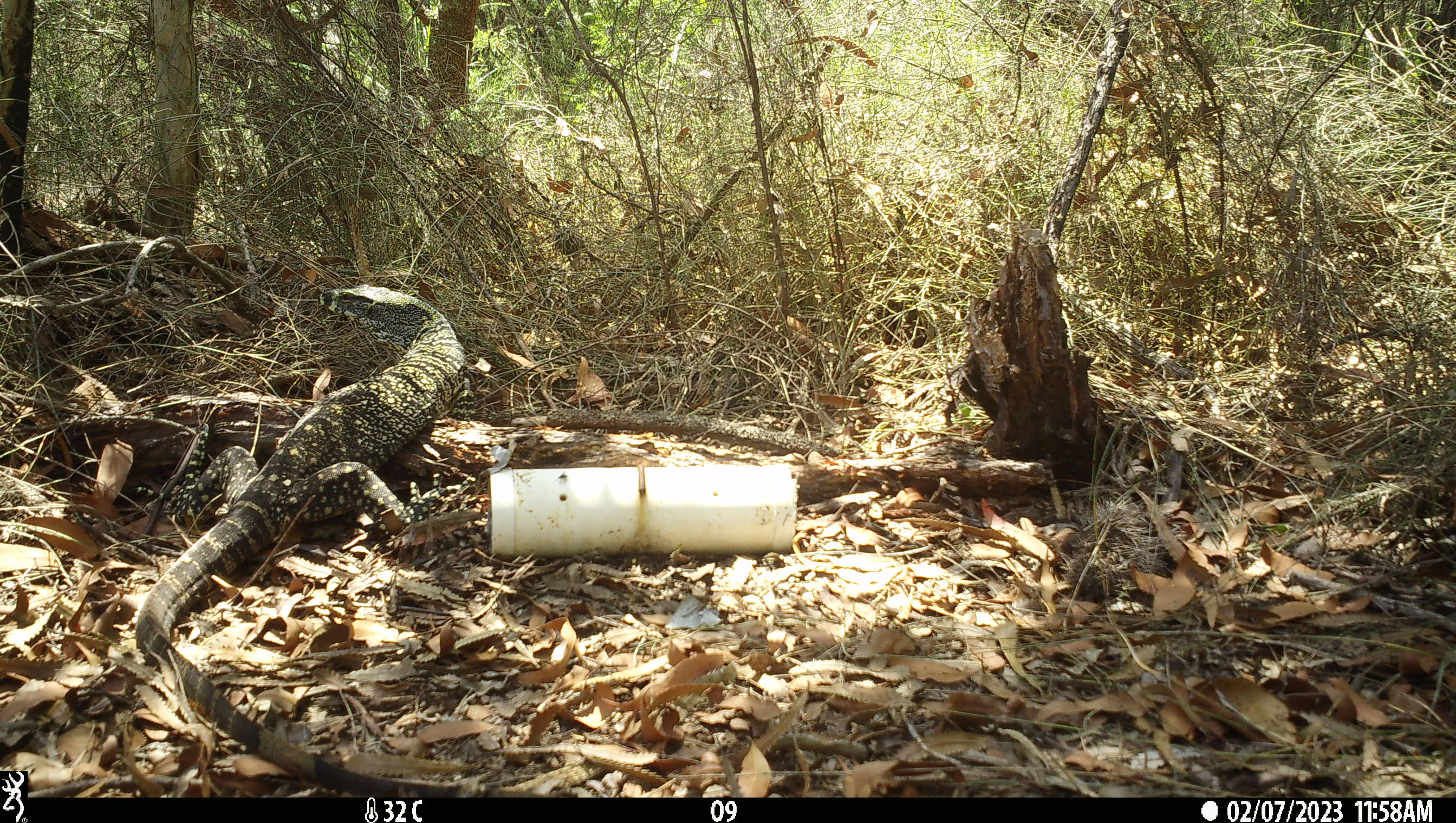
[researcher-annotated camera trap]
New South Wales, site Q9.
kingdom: Animalia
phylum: Chordata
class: Reptilia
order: Squamata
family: Varanidae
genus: Varanus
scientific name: Varanus varius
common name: lace monitor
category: goanna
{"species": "goanna (lace monitor) (Varanus varius)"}